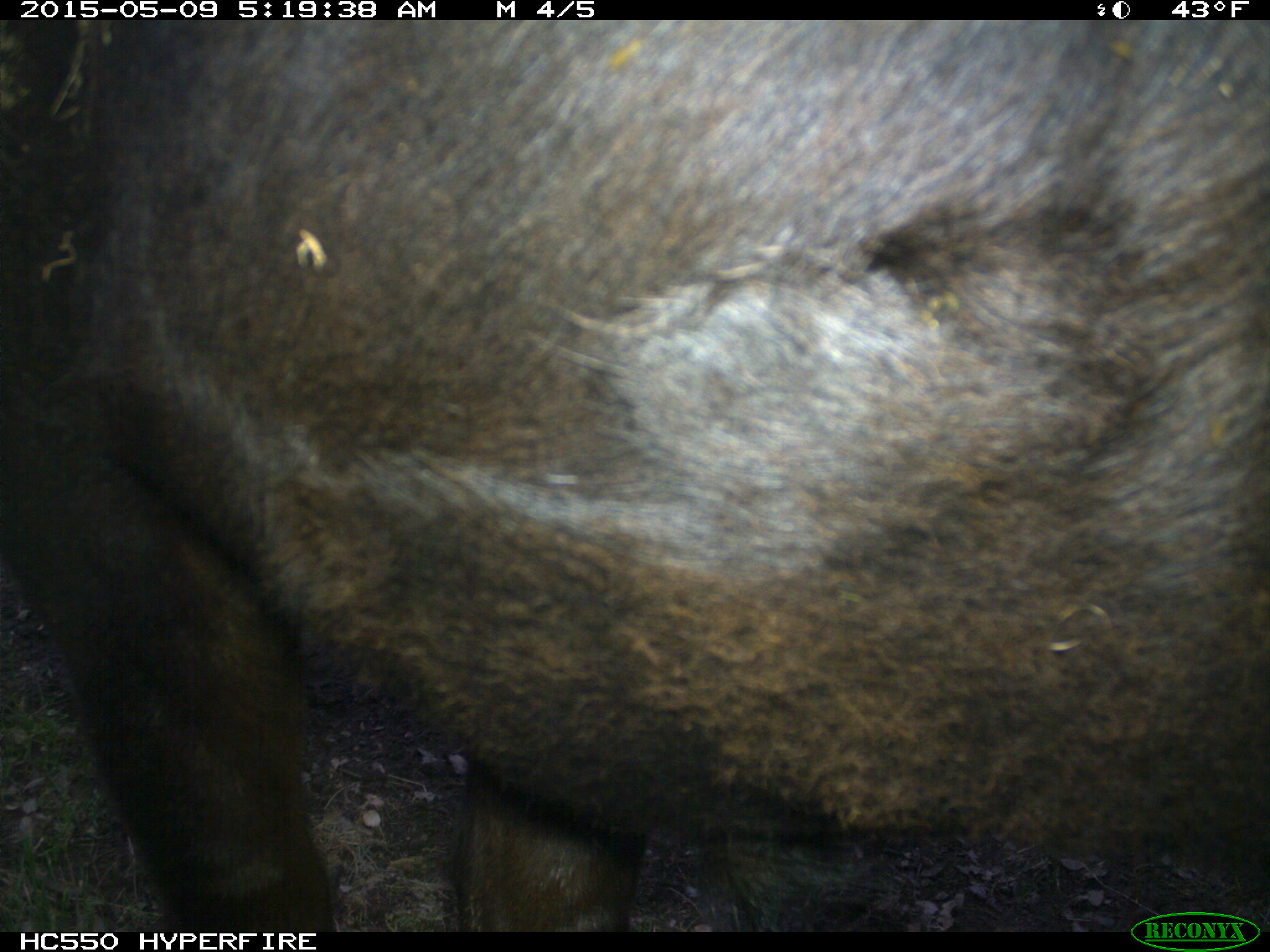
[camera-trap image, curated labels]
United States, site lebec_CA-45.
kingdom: Animalia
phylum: Chordata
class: Mammalia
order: Artiodactyla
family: Bovidae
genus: Bos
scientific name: Bos taurus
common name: domestic cow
Bos taurus (domestic cow).